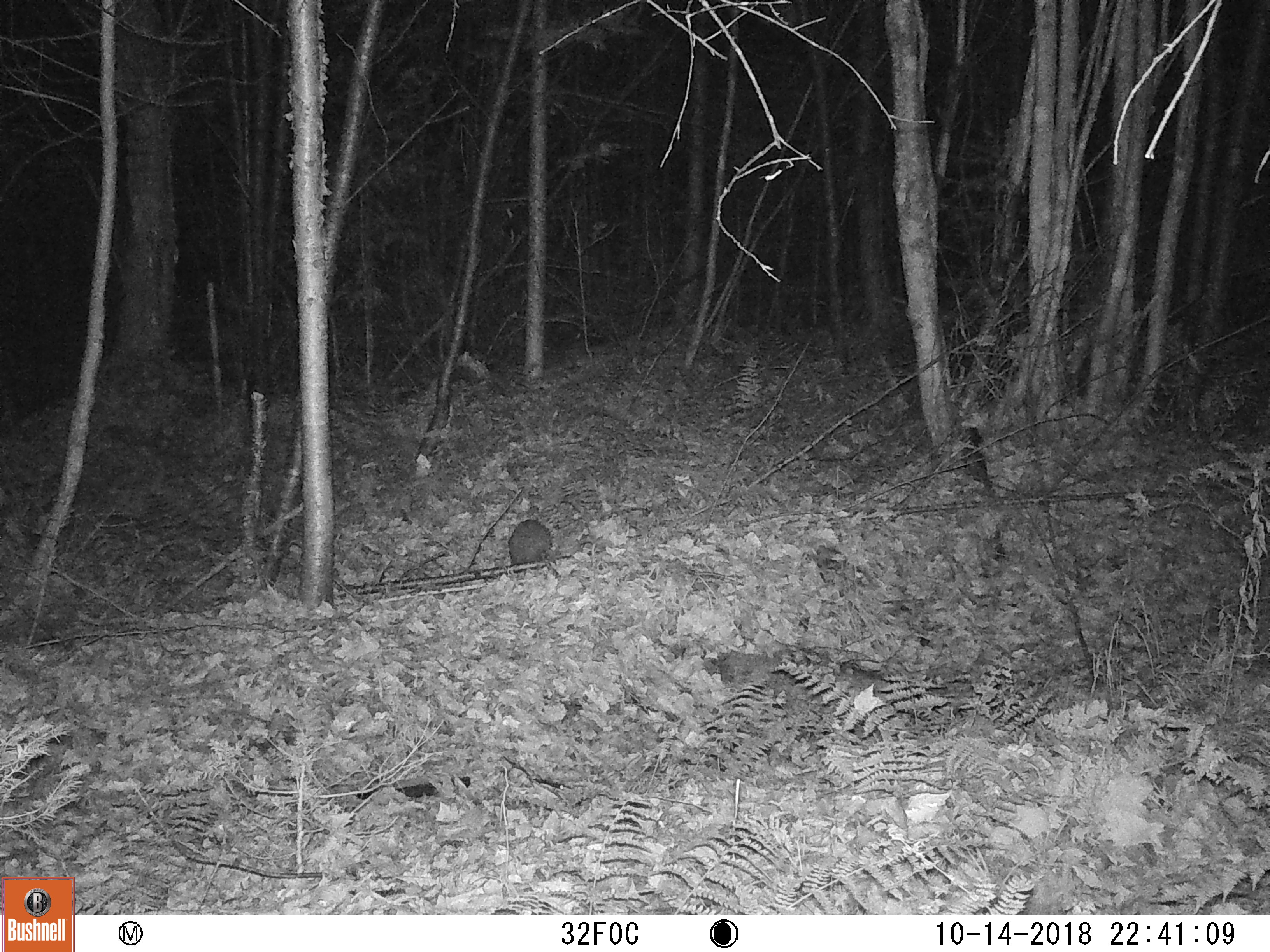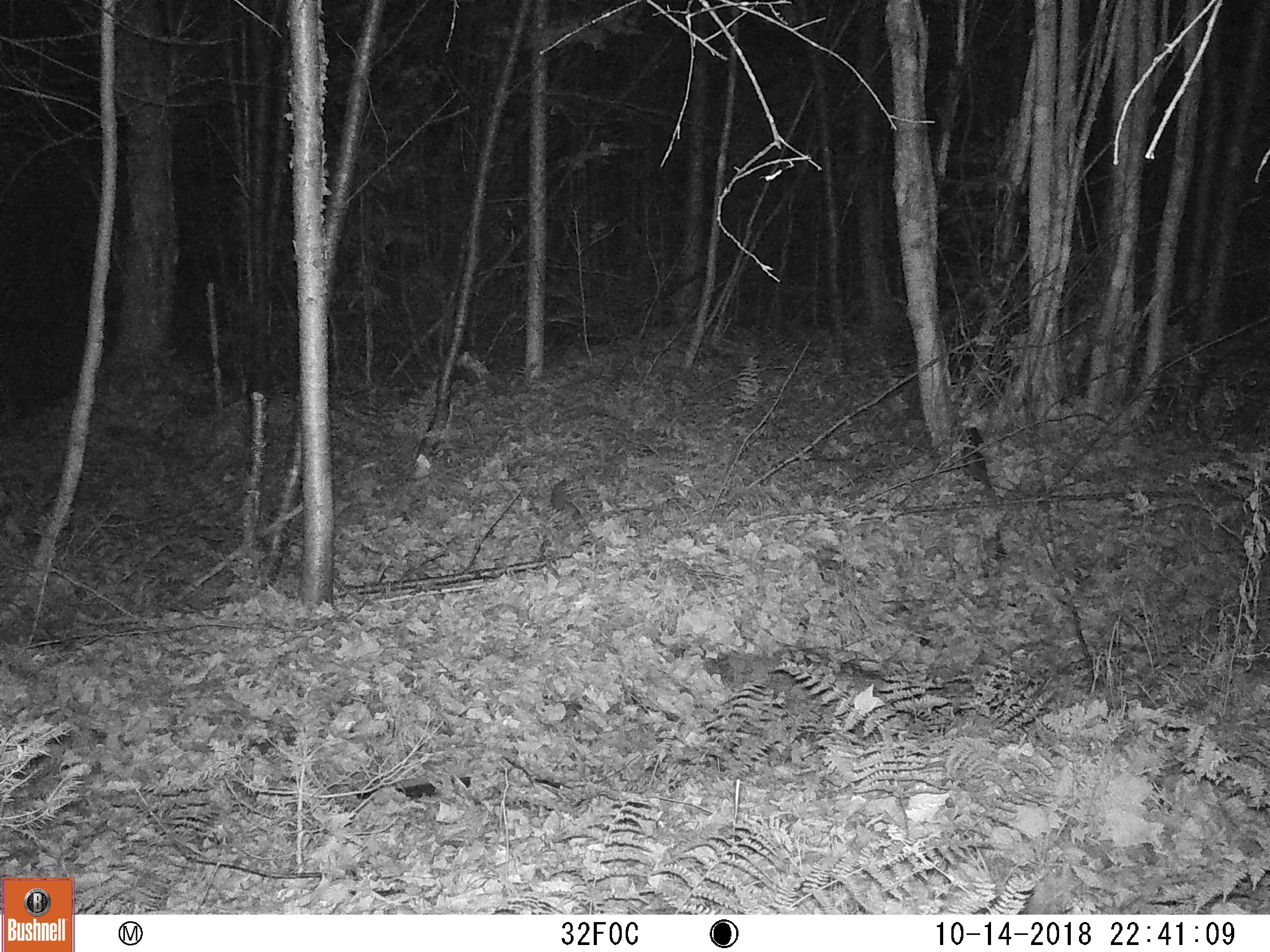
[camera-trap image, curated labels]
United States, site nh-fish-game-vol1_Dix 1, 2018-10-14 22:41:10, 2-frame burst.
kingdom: Animalia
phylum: Chordata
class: Mammalia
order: Lagomorpha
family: Leporidae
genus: Lepus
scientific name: Lepus americanus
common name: snowshoe hare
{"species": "snowshoe hare (Lepus americanus)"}